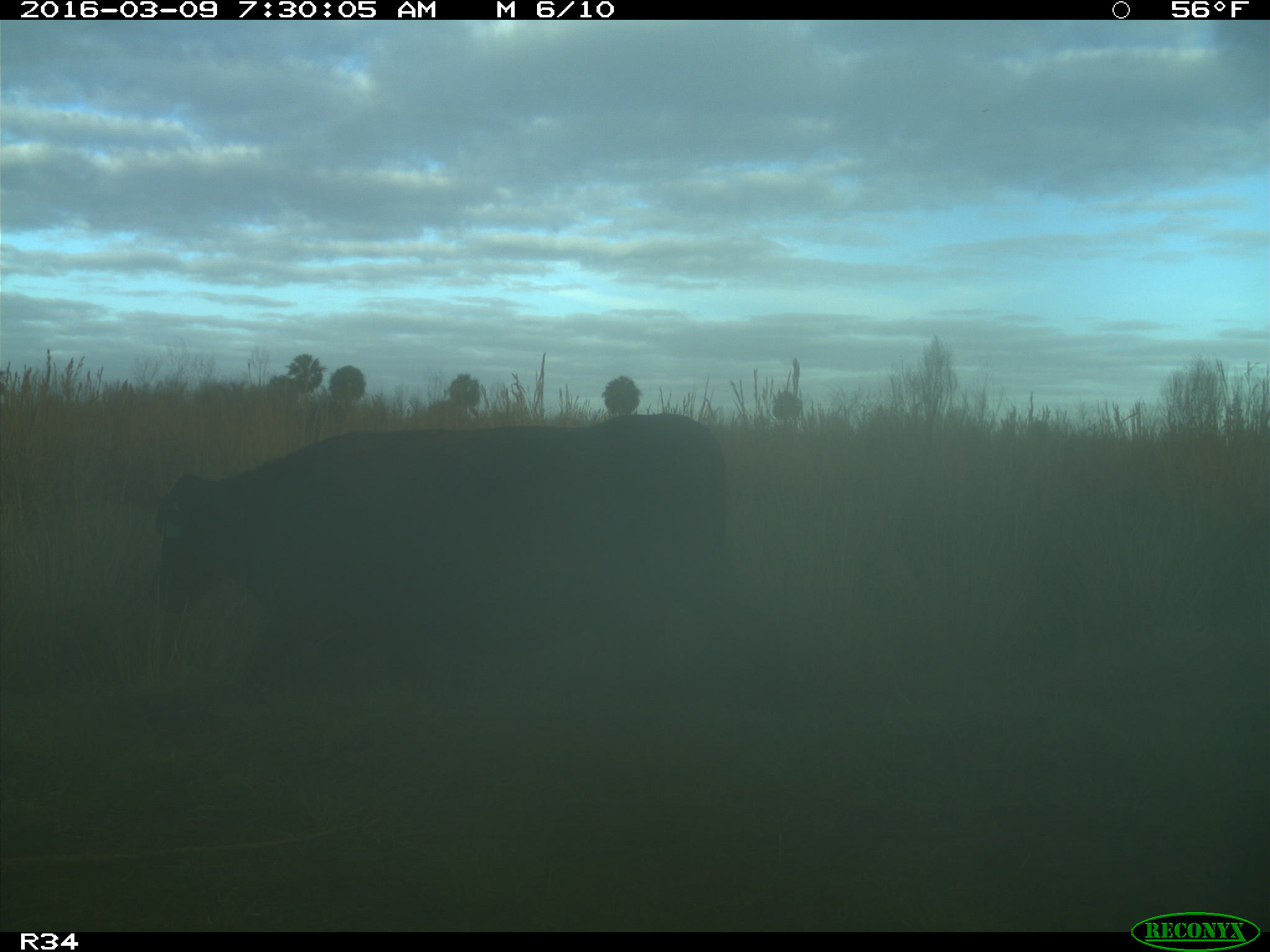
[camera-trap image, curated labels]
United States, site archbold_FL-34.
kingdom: Animalia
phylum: Chordata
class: Mammalia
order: Artiodactyla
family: Bovidae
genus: Bos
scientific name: Bos taurus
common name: domestic cow